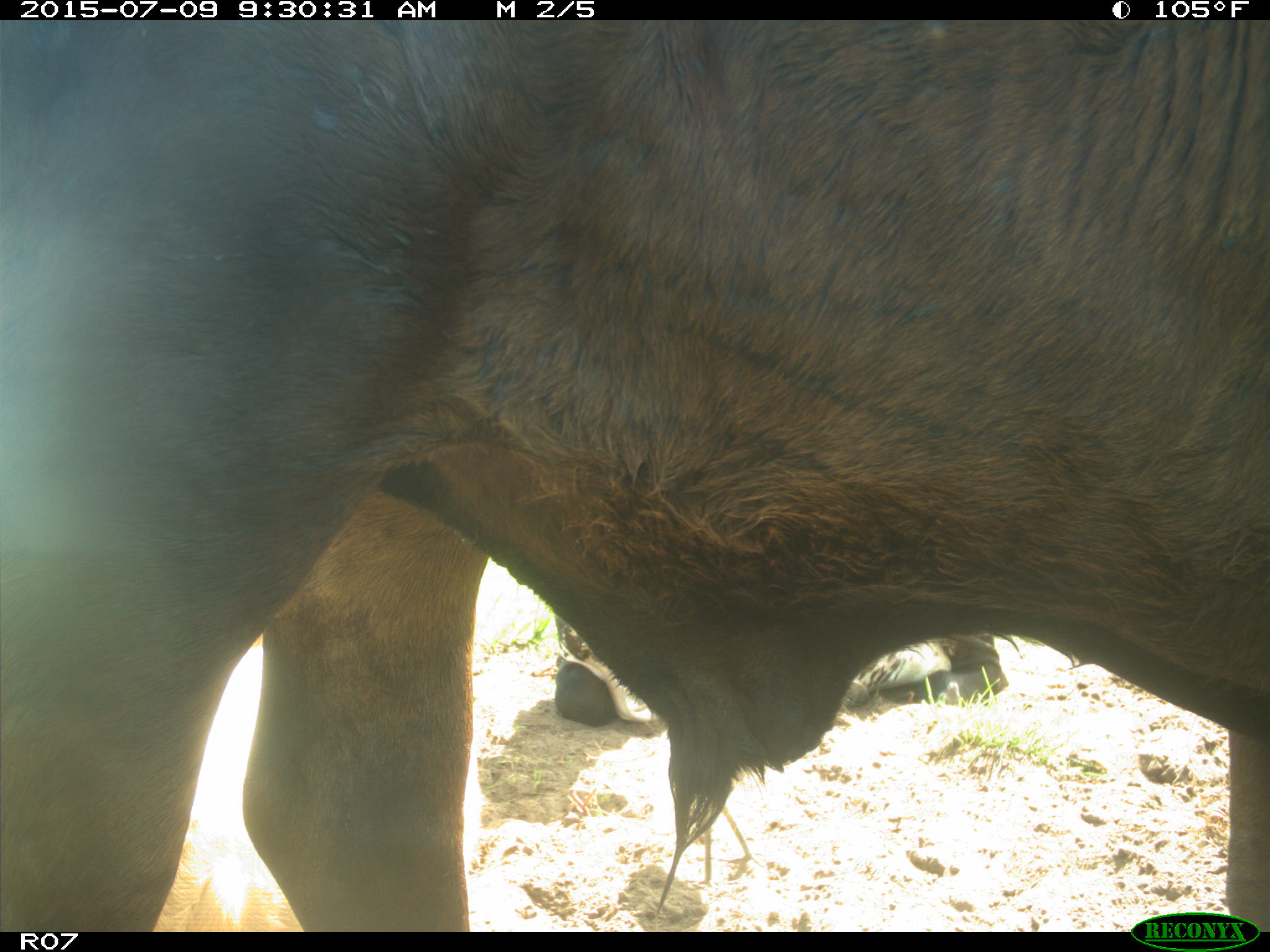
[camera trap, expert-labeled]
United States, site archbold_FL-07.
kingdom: Animalia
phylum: Chordata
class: Mammalia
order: Artiodactyla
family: Bovidae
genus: Bos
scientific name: Bos taurus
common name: domestic cow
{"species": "Bos taurus (domestic cow)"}